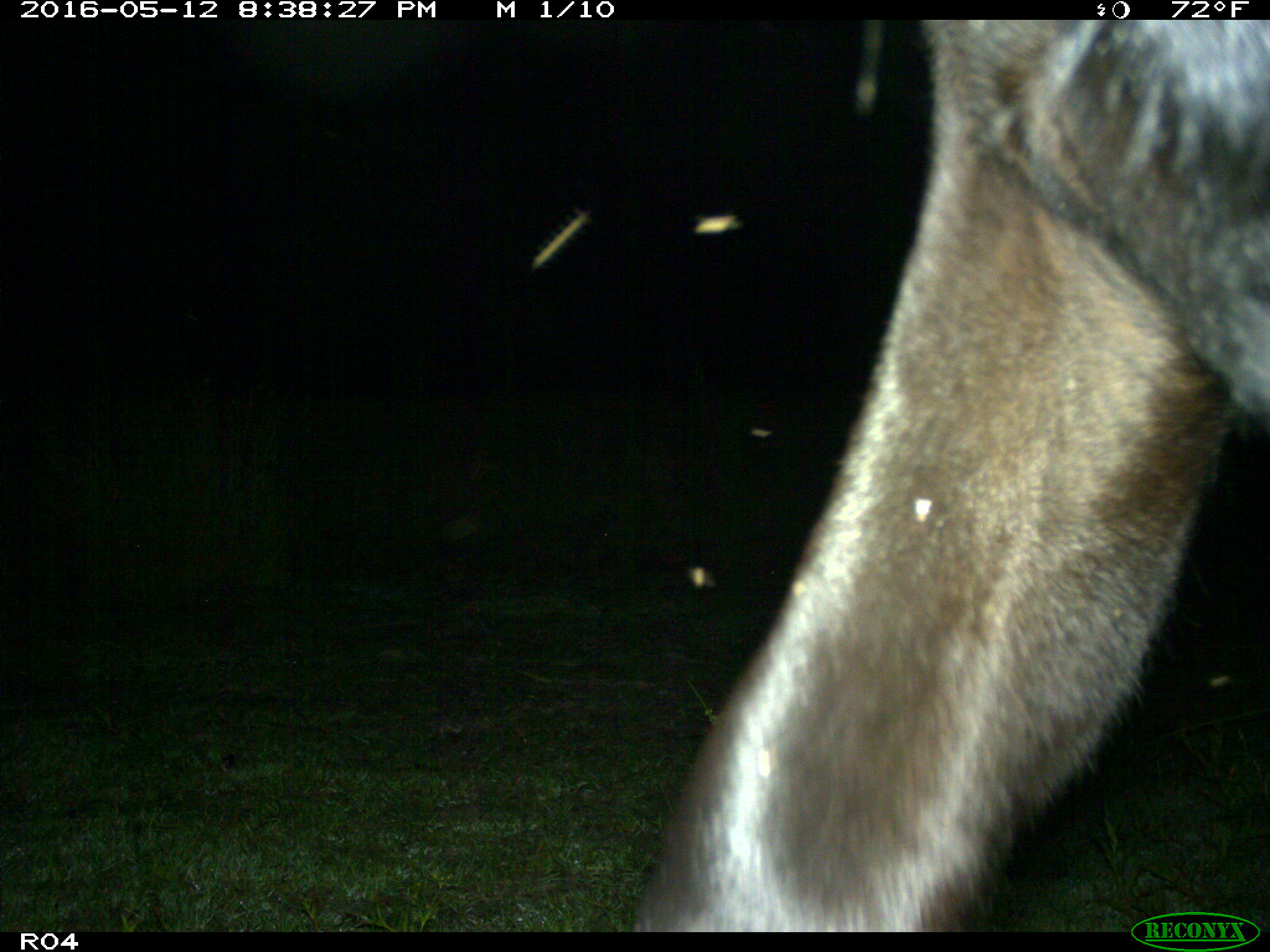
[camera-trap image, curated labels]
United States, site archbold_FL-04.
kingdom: Animalia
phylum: Chordata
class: Mammalia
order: Artiodactyla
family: Bovidae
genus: Bos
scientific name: Bos taurus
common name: domestic cow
Bos taurus (domestic cow).